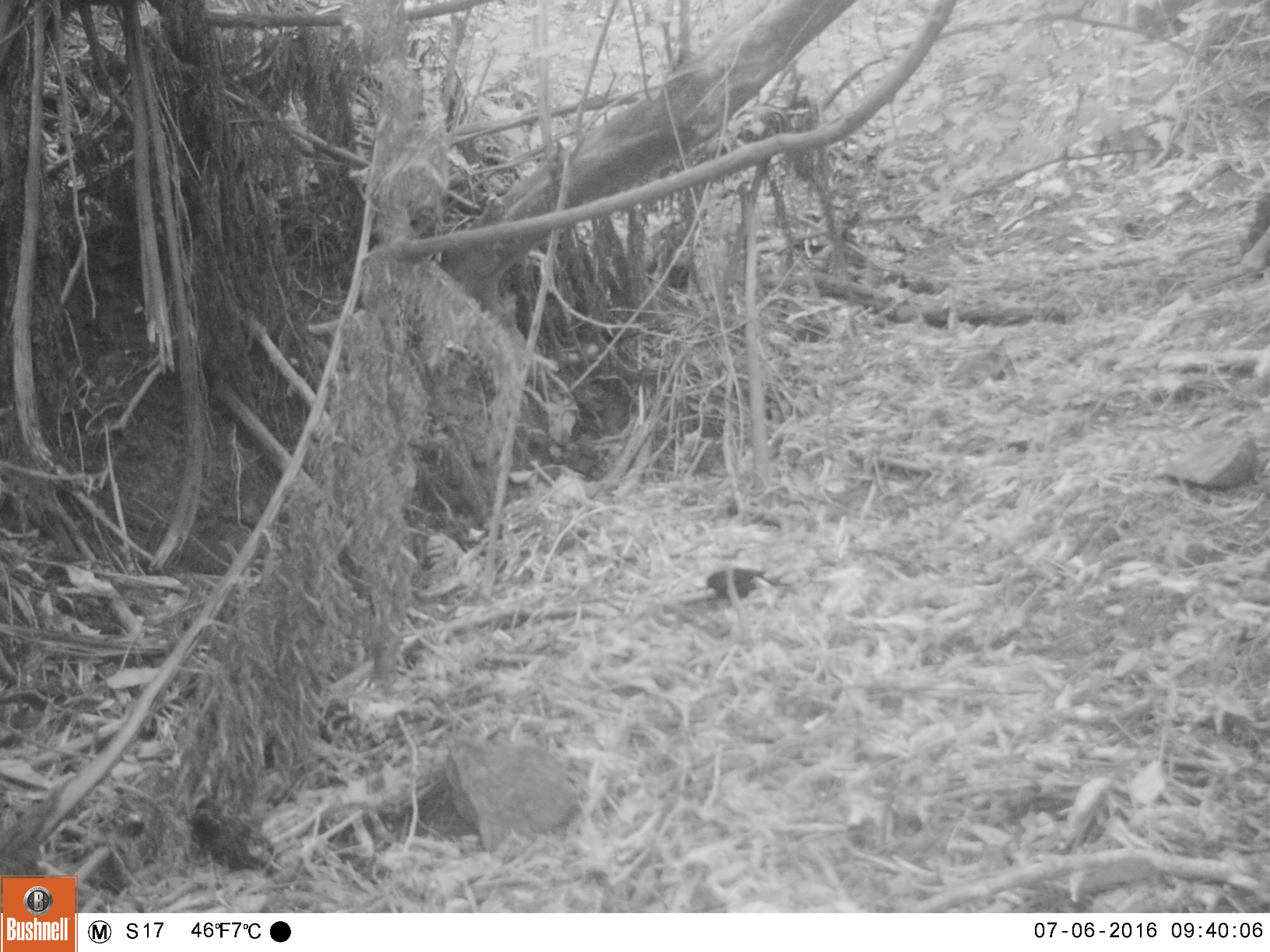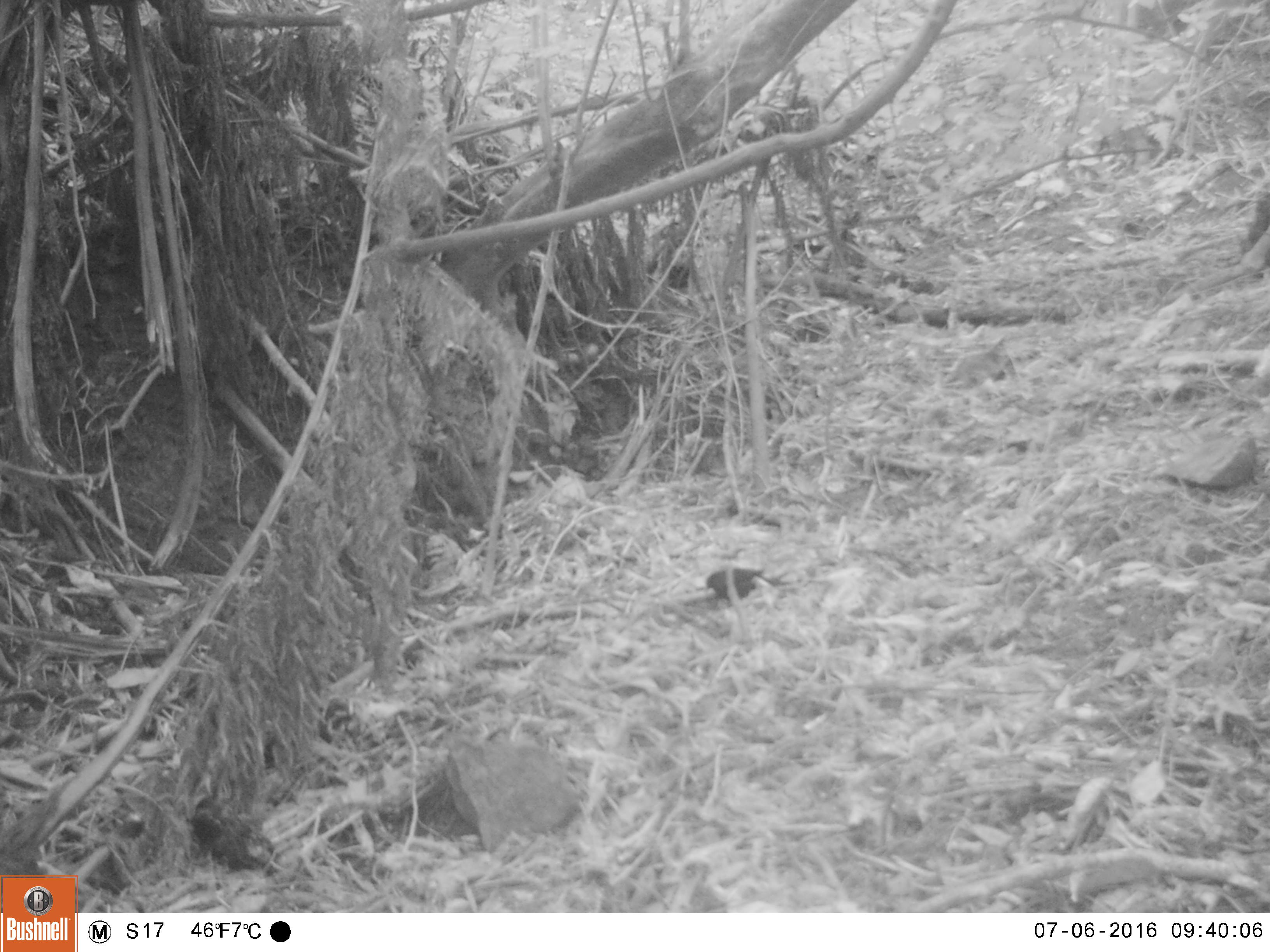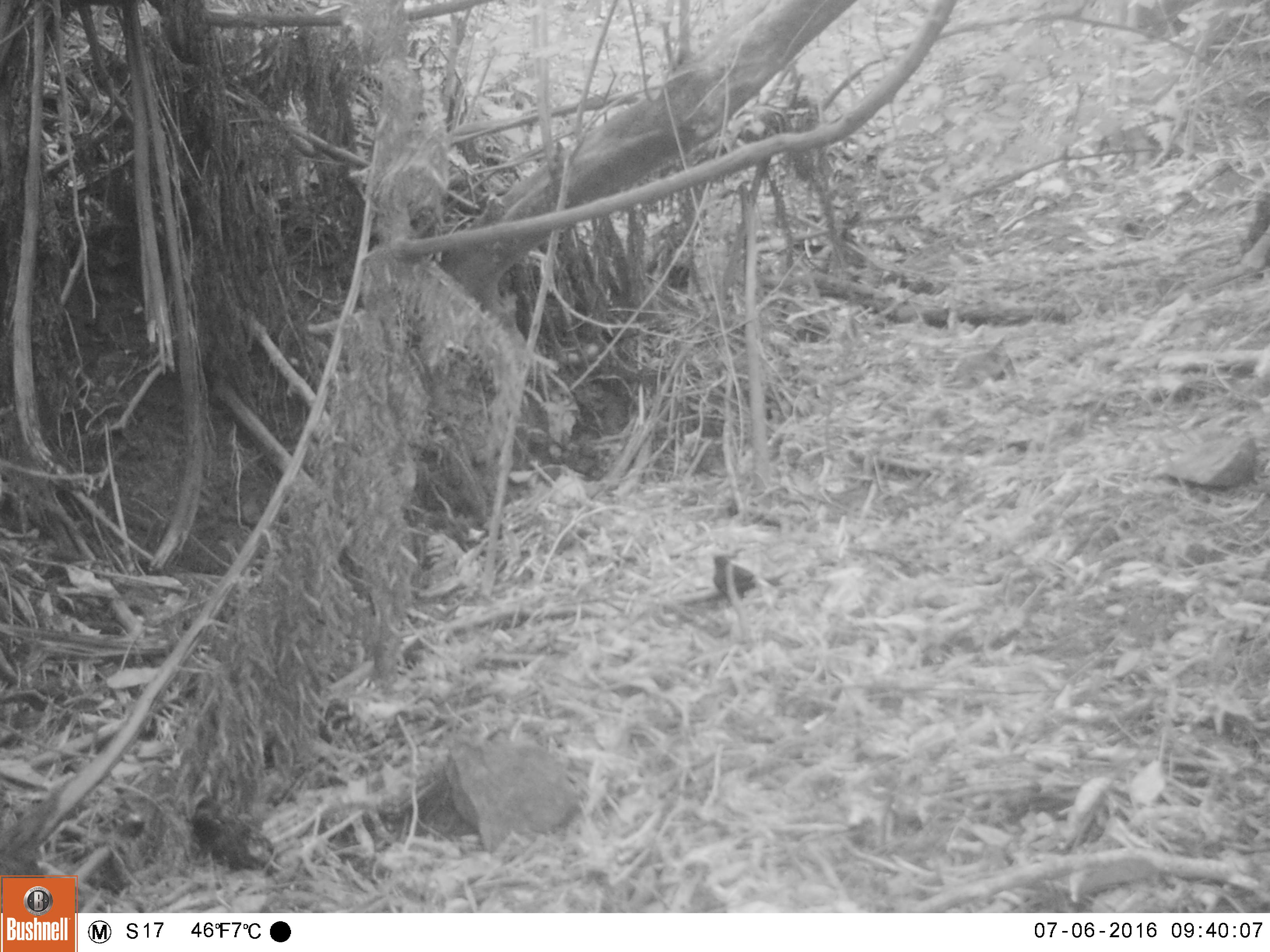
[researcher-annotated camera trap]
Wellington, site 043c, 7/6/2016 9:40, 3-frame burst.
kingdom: Animalia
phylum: Chordata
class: Aves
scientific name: Aves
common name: bird